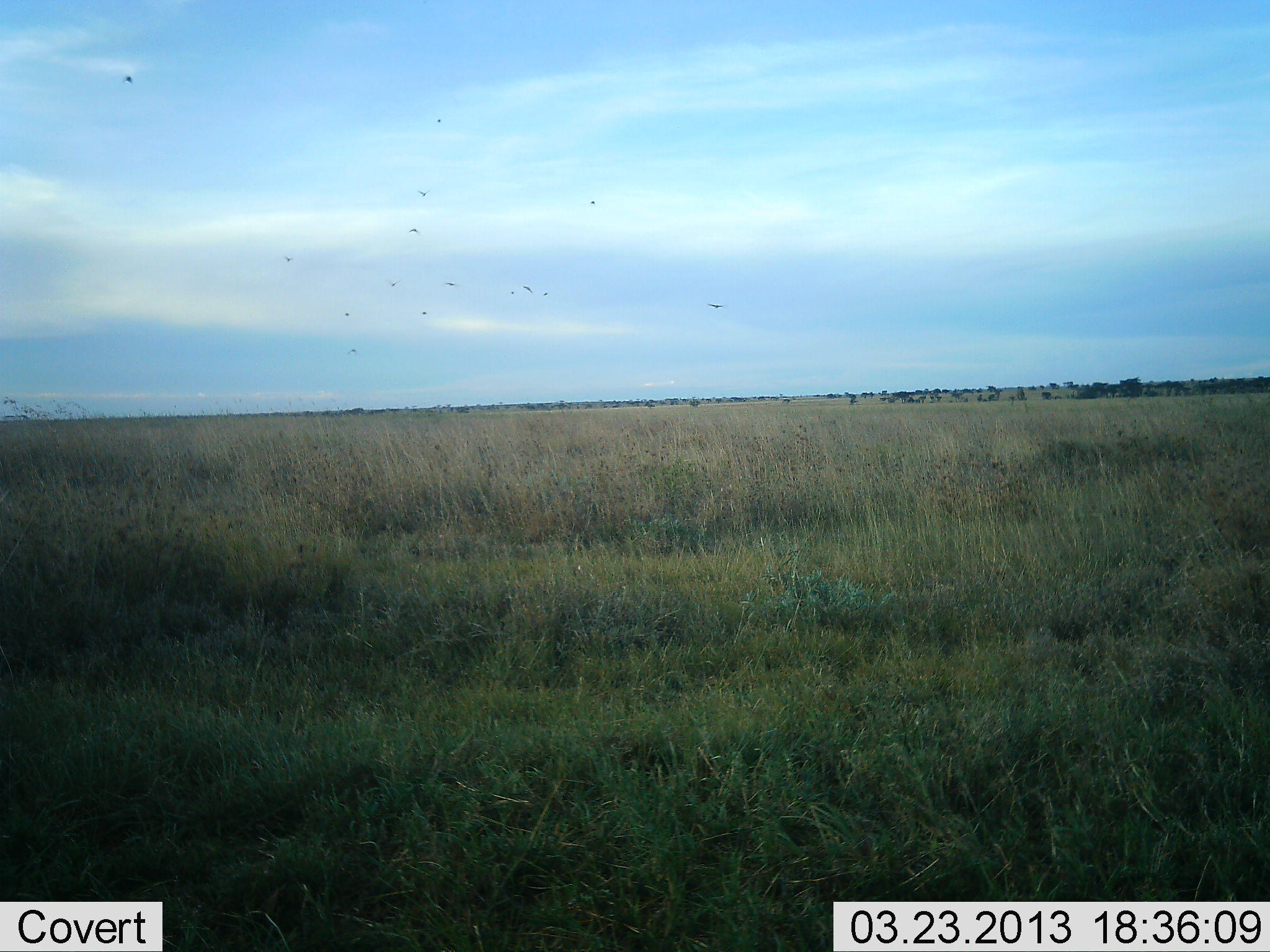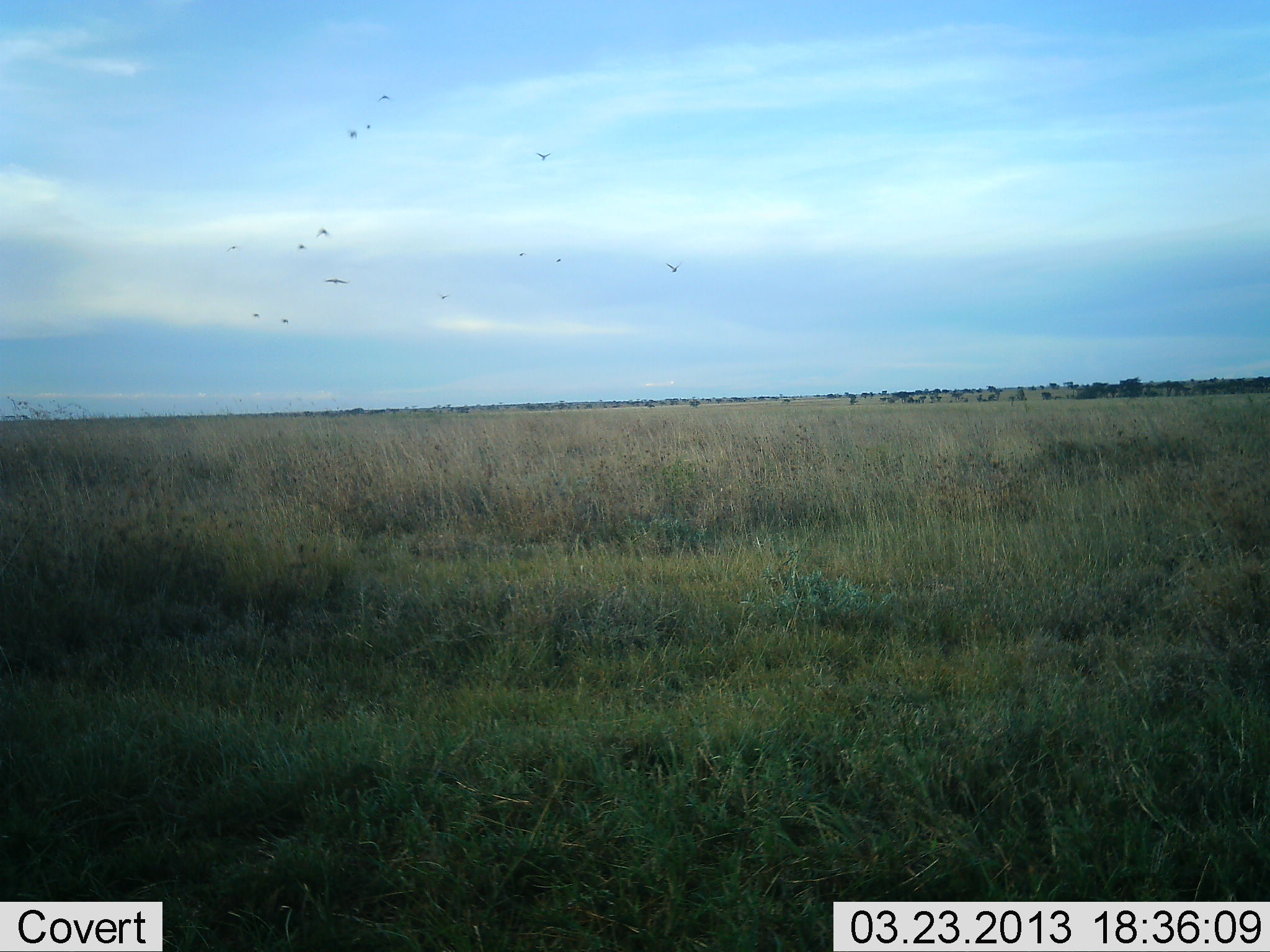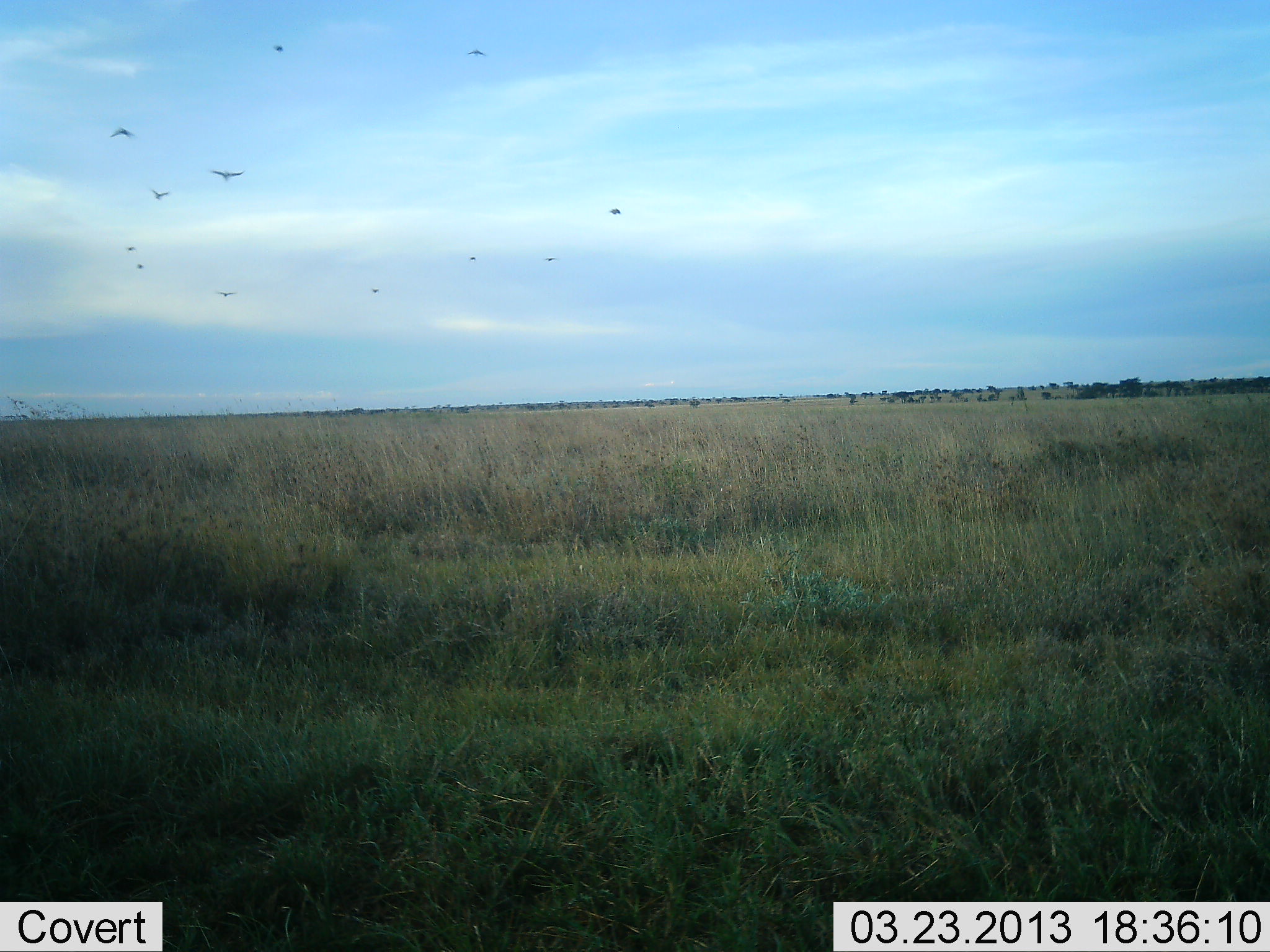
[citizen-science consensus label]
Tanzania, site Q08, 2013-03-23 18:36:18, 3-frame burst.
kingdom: Animalia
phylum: Chordata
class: Aves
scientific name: Aves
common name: bird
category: otherbird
Otherbird (bird) (Aves), count 11-50. Behavior (volunteer vote fractions): standing 0%, resting 0%, moving 100%, interacting 0%. Young present (vote fraction): 0%. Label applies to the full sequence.